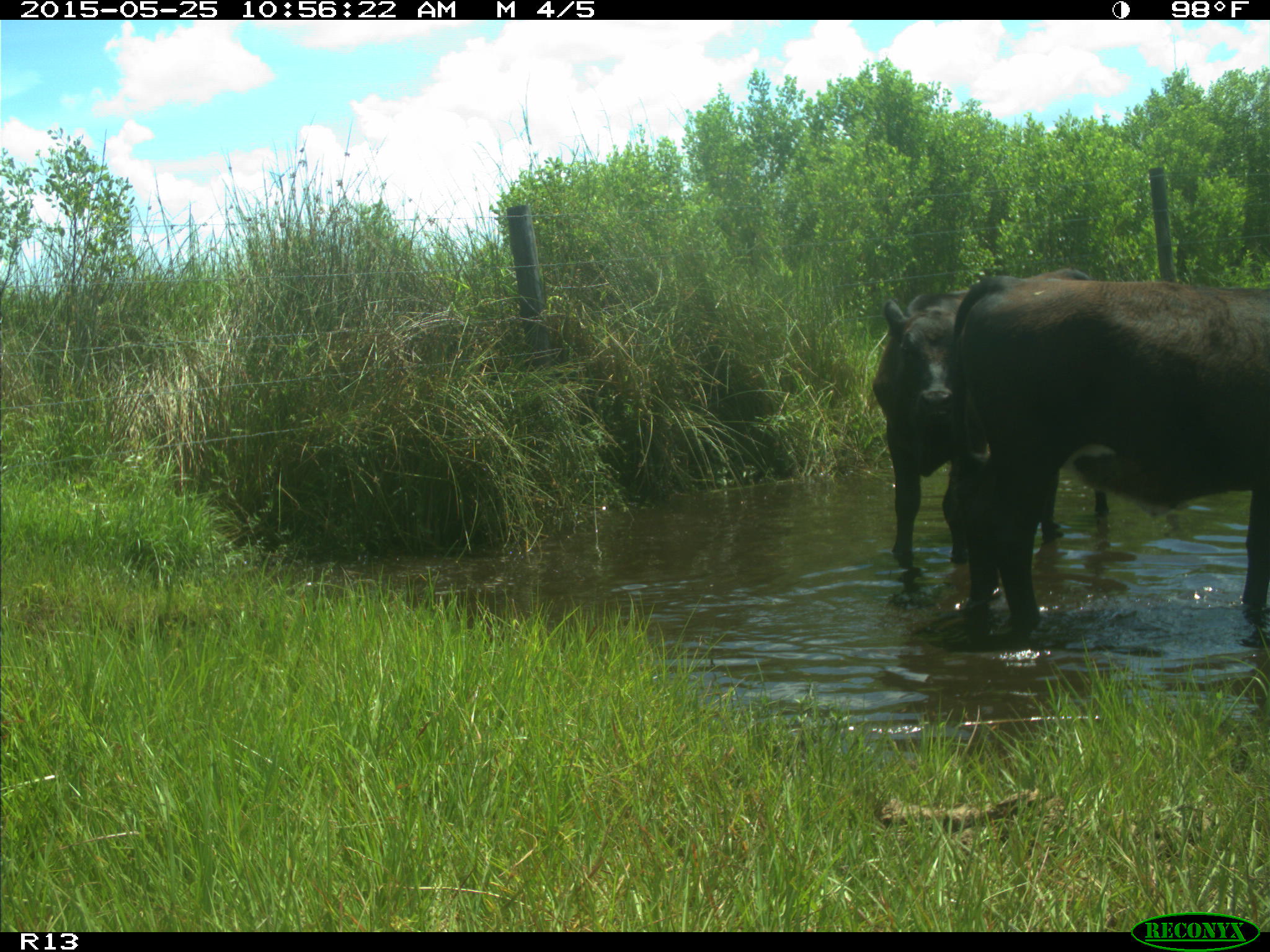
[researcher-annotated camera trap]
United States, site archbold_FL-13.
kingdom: Animalia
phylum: Chordata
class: Mammalia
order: Artiodactyla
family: Bovidae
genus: Bos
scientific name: Bos taurus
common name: domestic cow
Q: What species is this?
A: Bos taurus (domestic cow).